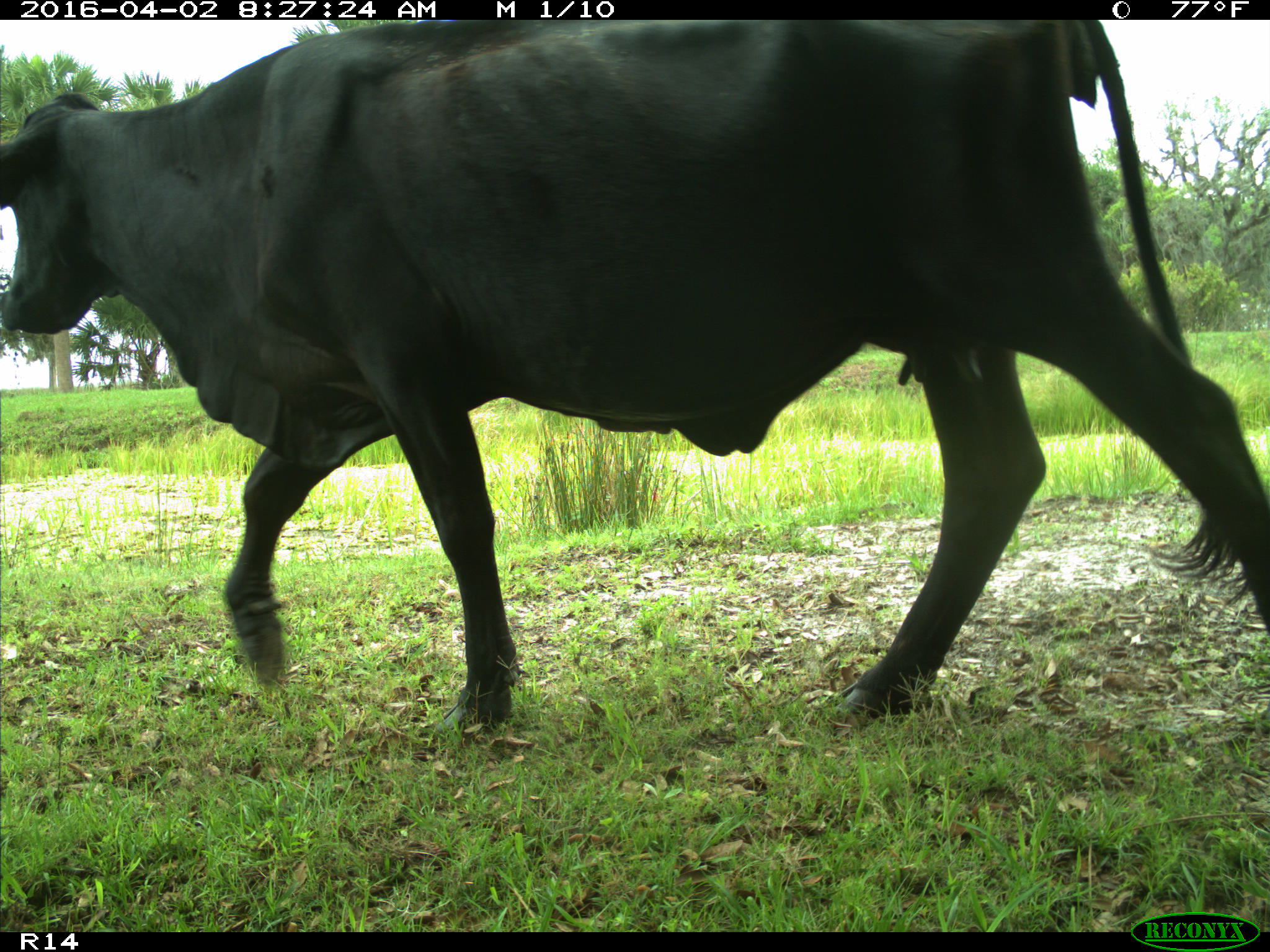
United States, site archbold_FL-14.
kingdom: Animalia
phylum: Chordata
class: Mammalia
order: Artiodactyla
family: Bovidae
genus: Bos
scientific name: Bos taurus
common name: domestic cow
Bos taurus (domestic cow).